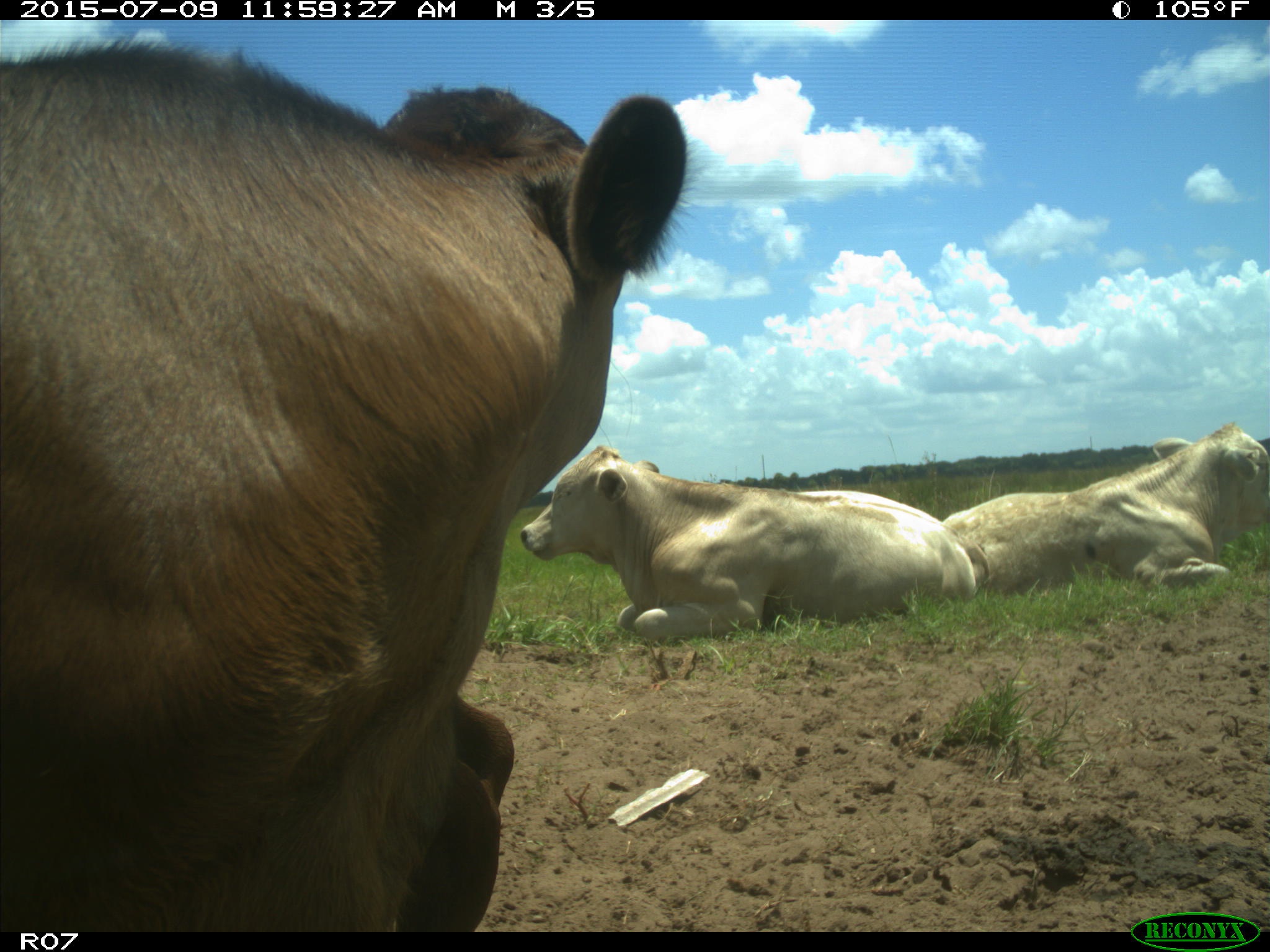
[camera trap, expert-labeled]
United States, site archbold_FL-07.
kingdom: Animalia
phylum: Chordata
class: Mammalia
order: Artiodactyla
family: Bovidae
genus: Bos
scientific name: Bos taurus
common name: domestic cow